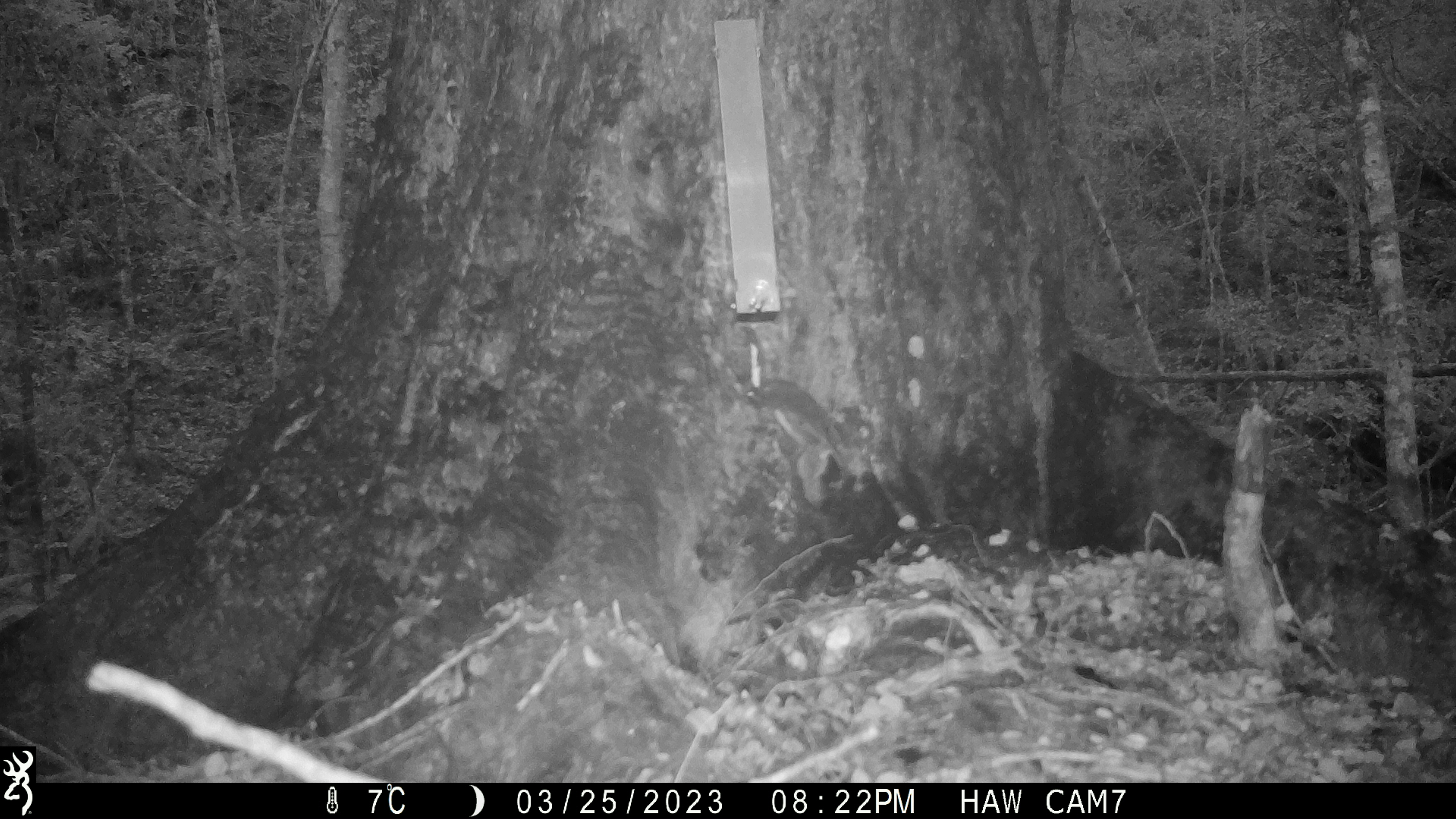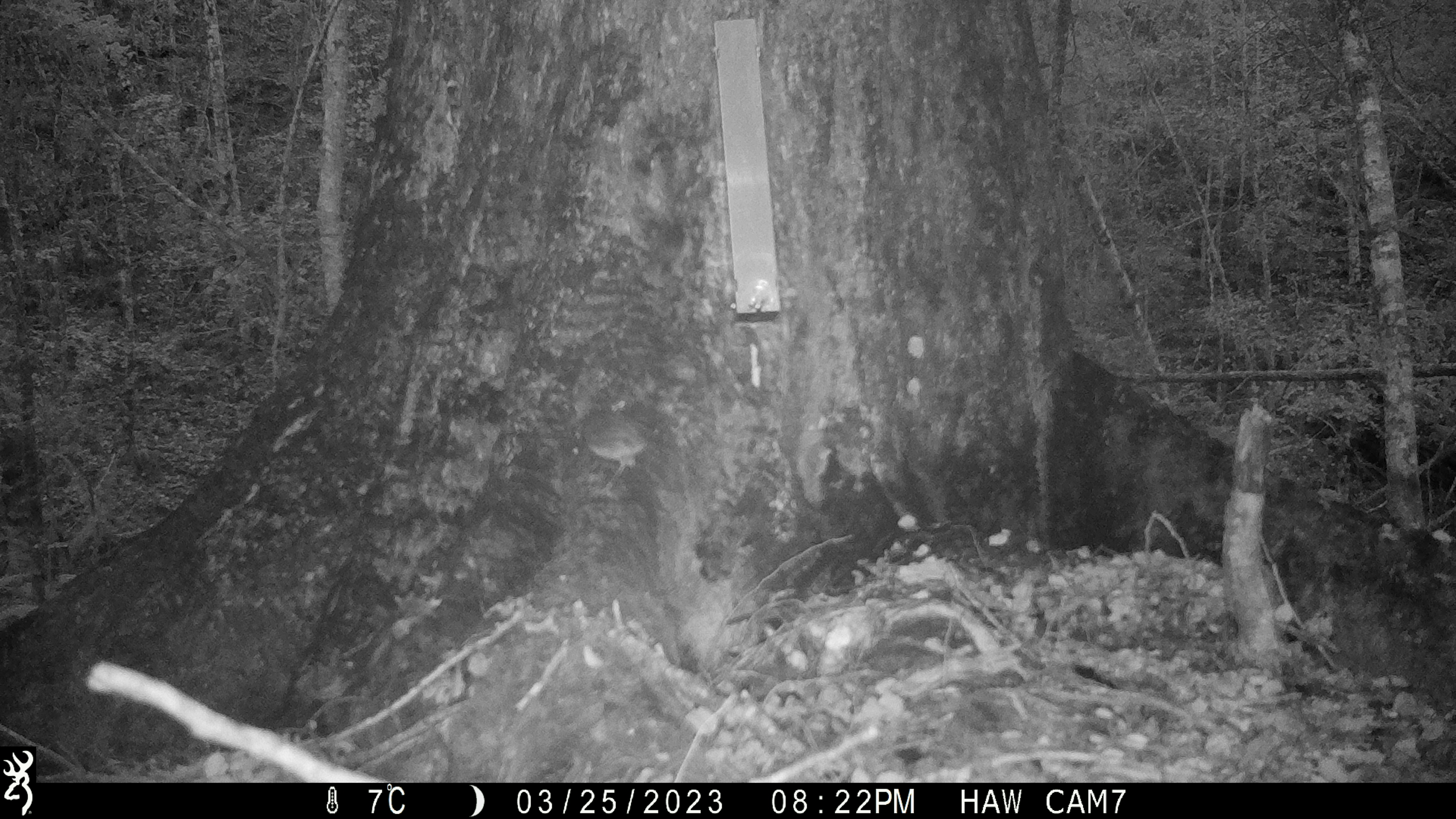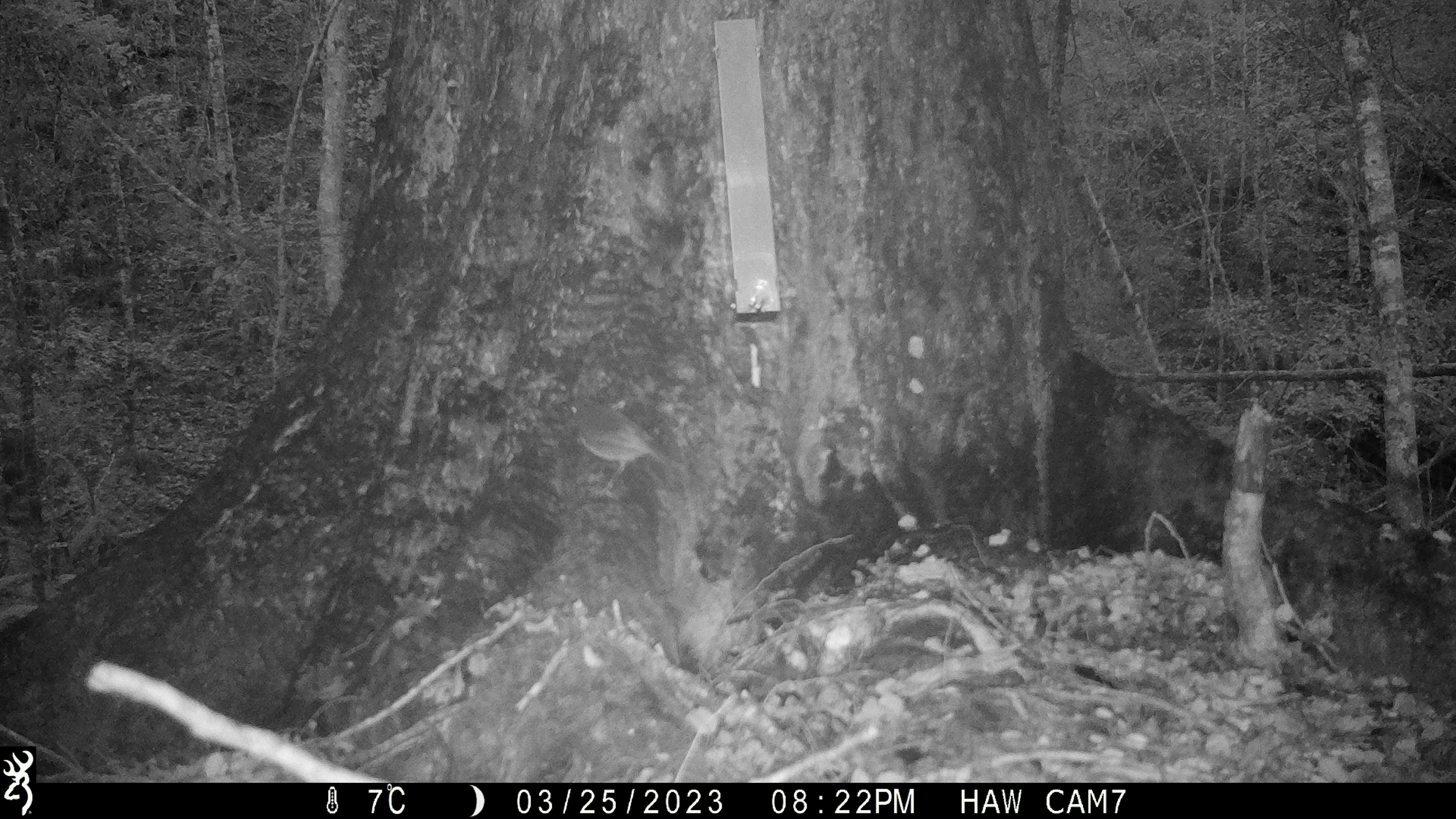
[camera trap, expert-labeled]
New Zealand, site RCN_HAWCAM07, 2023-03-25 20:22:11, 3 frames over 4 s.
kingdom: Animalia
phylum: Chordata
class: Aves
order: Passeriformes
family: Petroicidae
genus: Petroica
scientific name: Petroica australis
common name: new zealand robin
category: robin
Robin (new zealand robin) (Petroica australis).